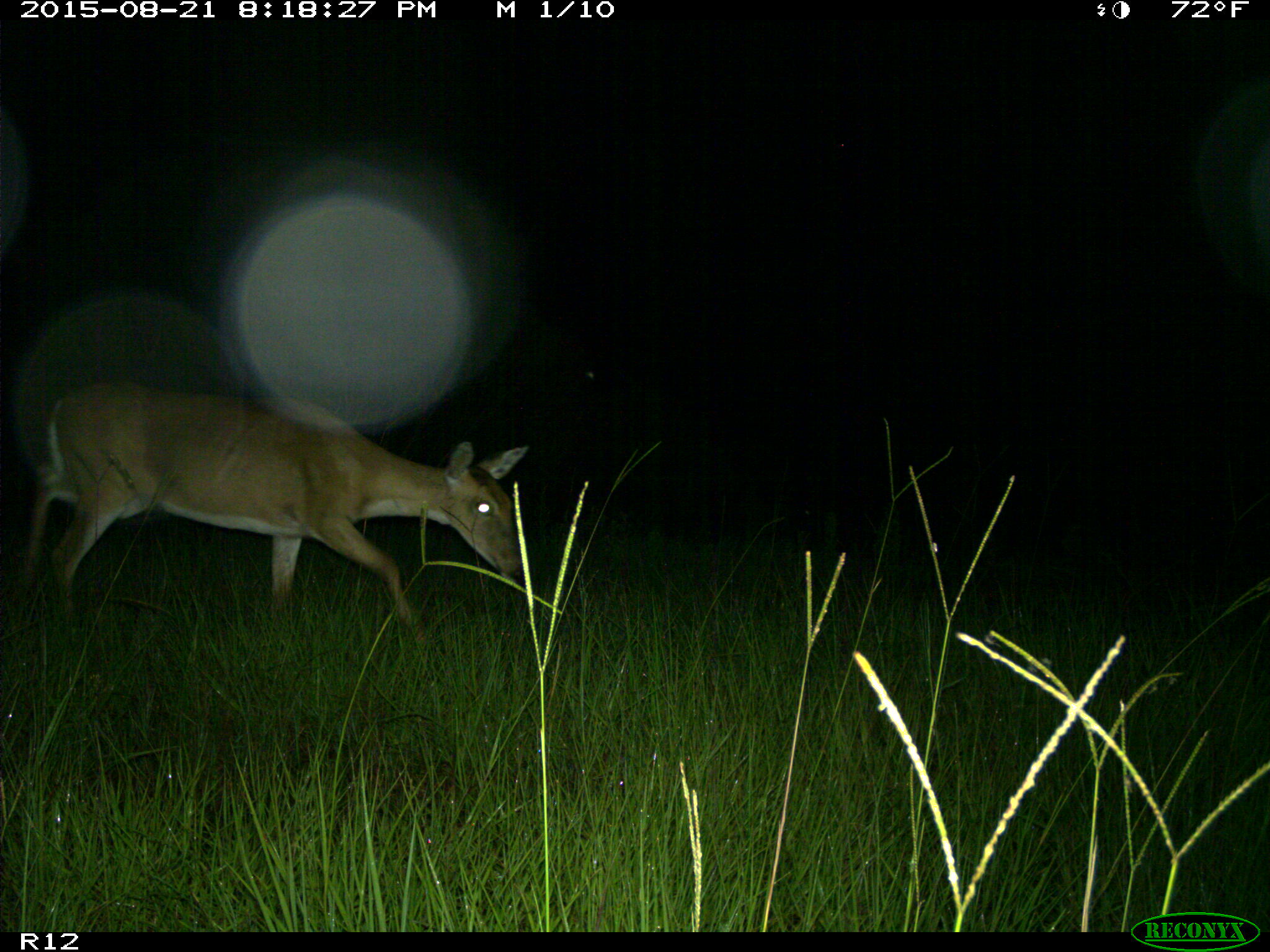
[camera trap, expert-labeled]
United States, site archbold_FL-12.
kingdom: Animalia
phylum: Chordata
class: Mammalia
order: Artiodactyla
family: Cervidae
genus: Odocoileus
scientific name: Odocoileus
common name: deer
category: unidentified deer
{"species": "unidentified deer (deer) (Odocoileus)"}